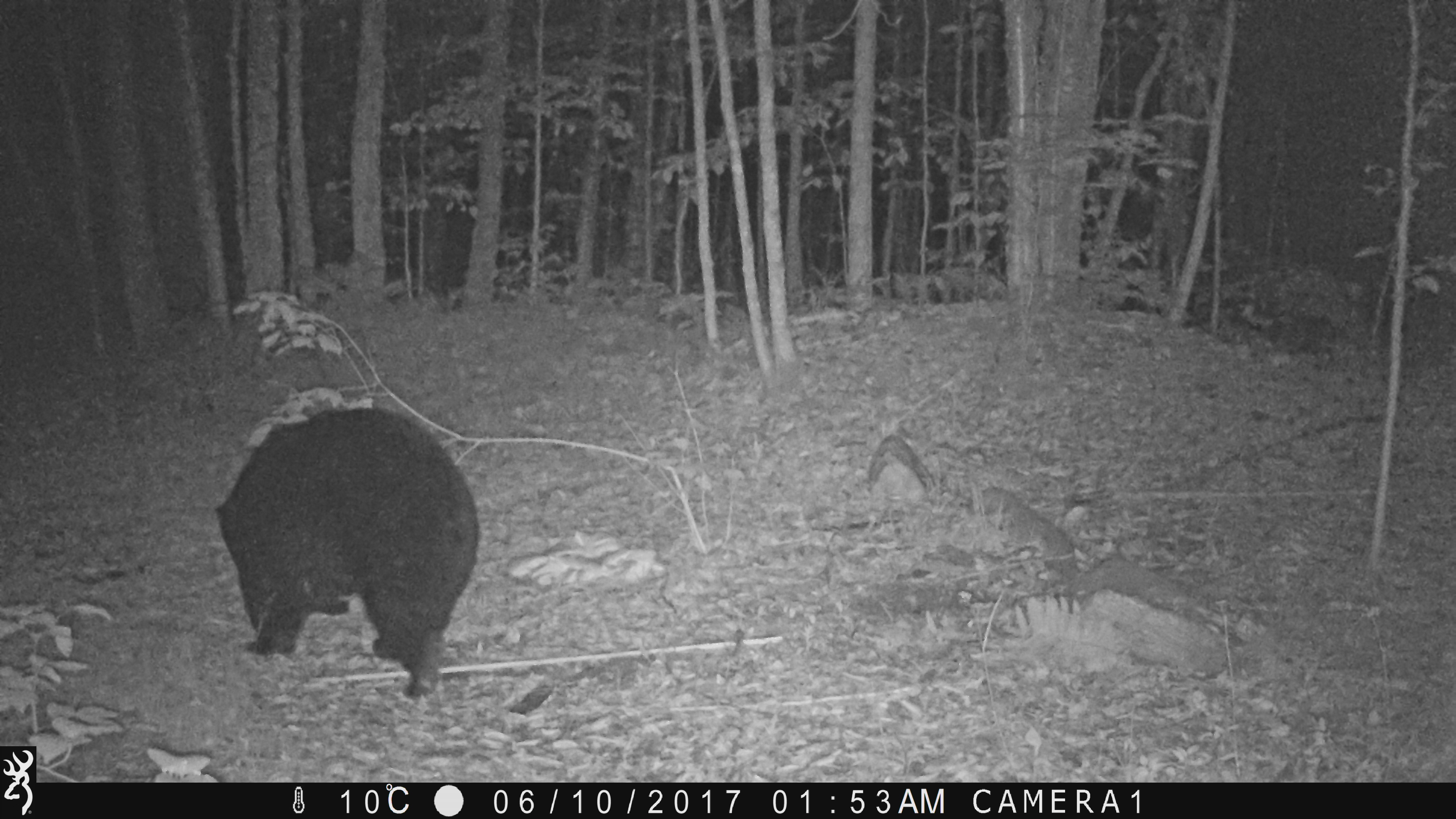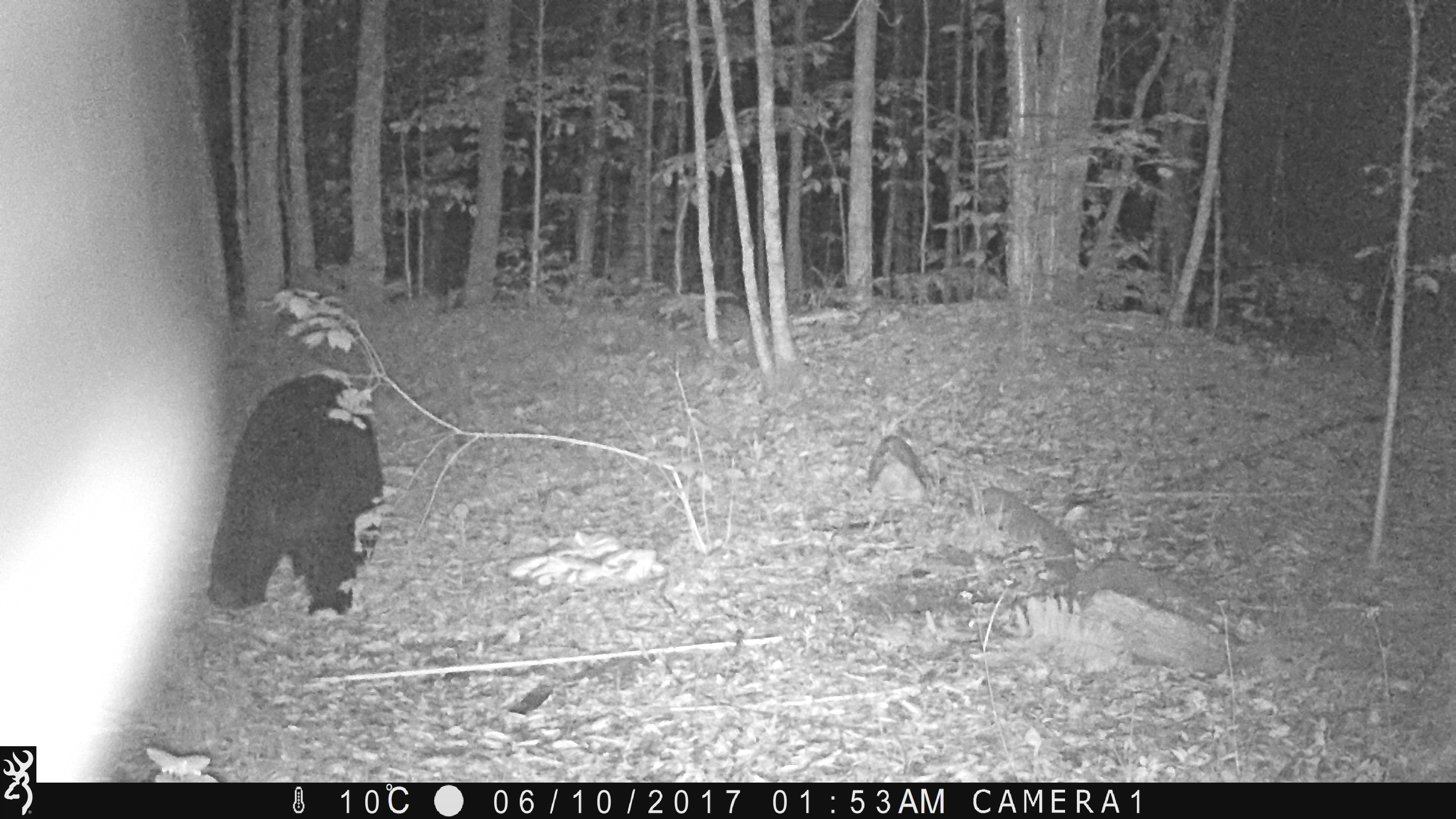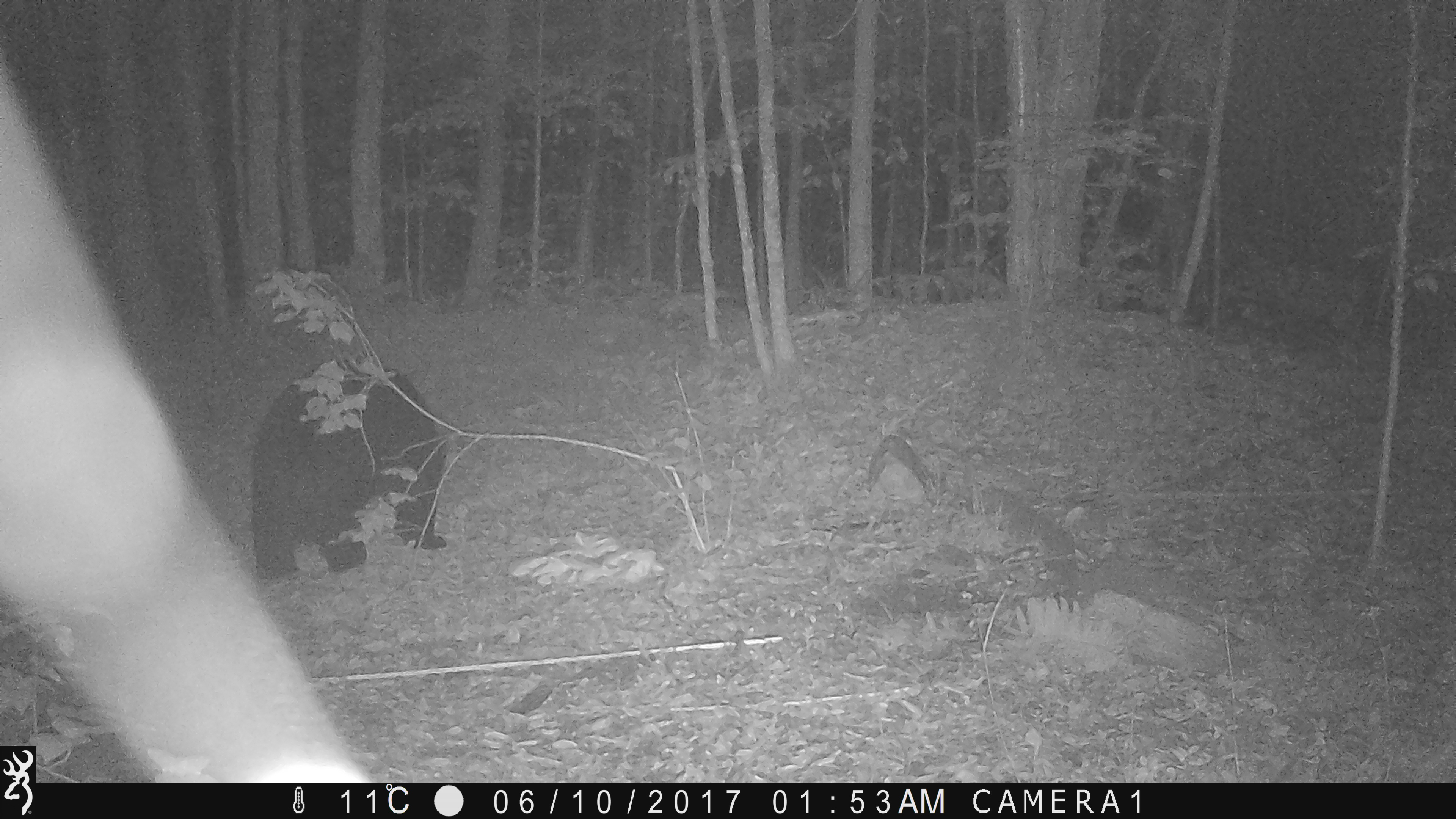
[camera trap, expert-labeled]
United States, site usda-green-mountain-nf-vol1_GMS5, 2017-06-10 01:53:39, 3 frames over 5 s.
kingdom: Animalia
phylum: Chordata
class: Mammalia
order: Carnivora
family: Ursidae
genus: Ursus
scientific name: Ursus americanus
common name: black bear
Black bear (Ursus americanus).